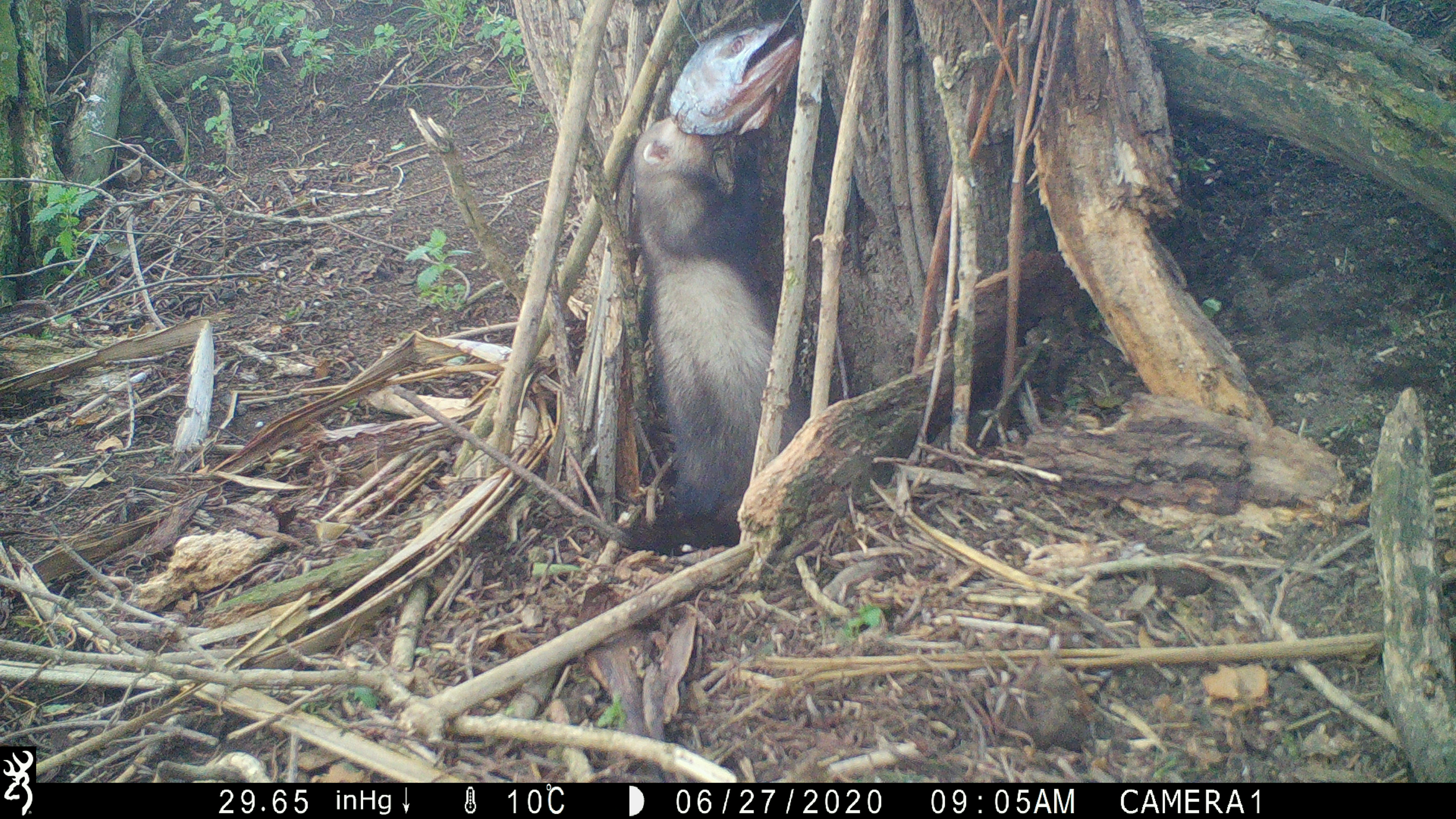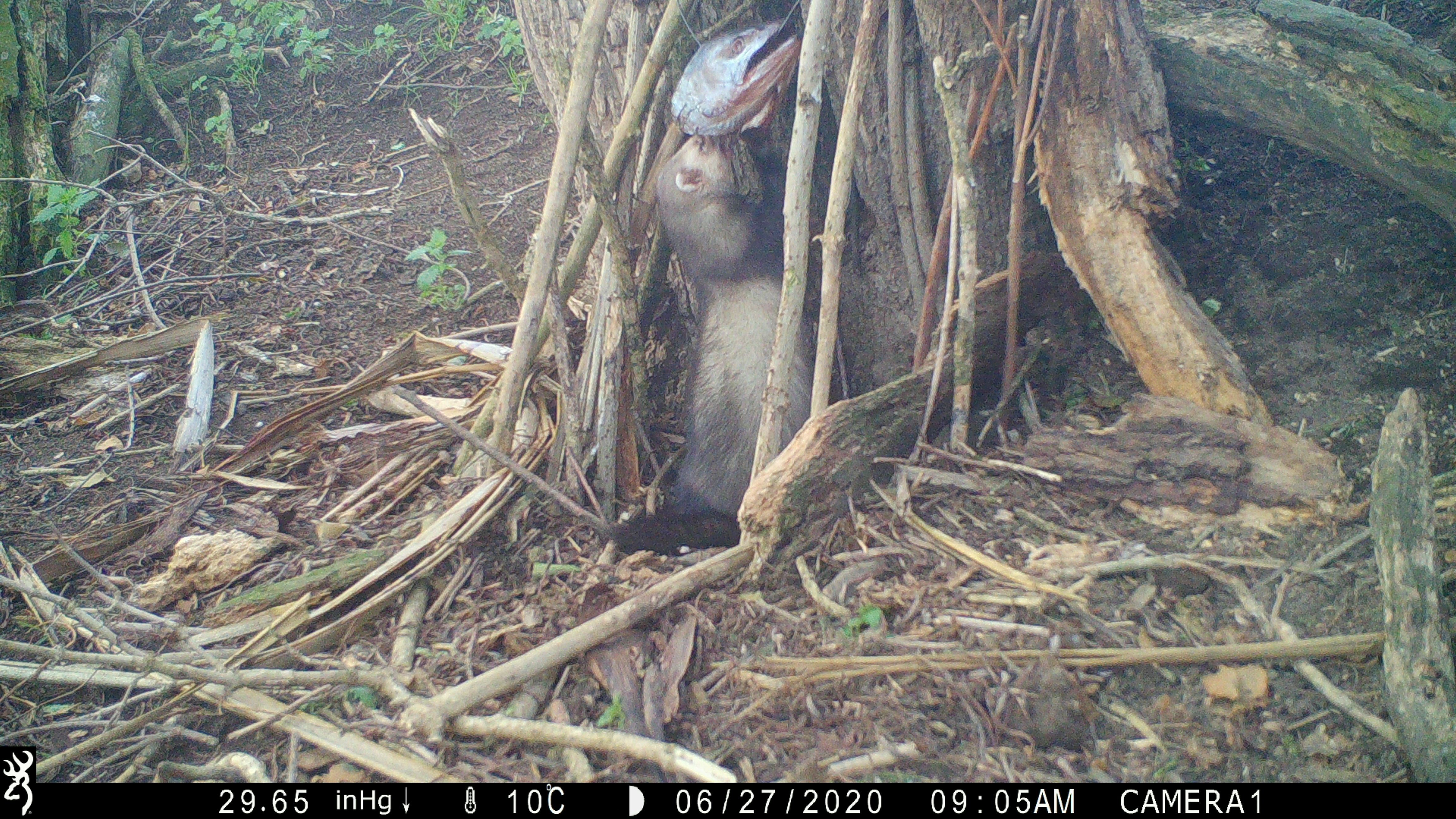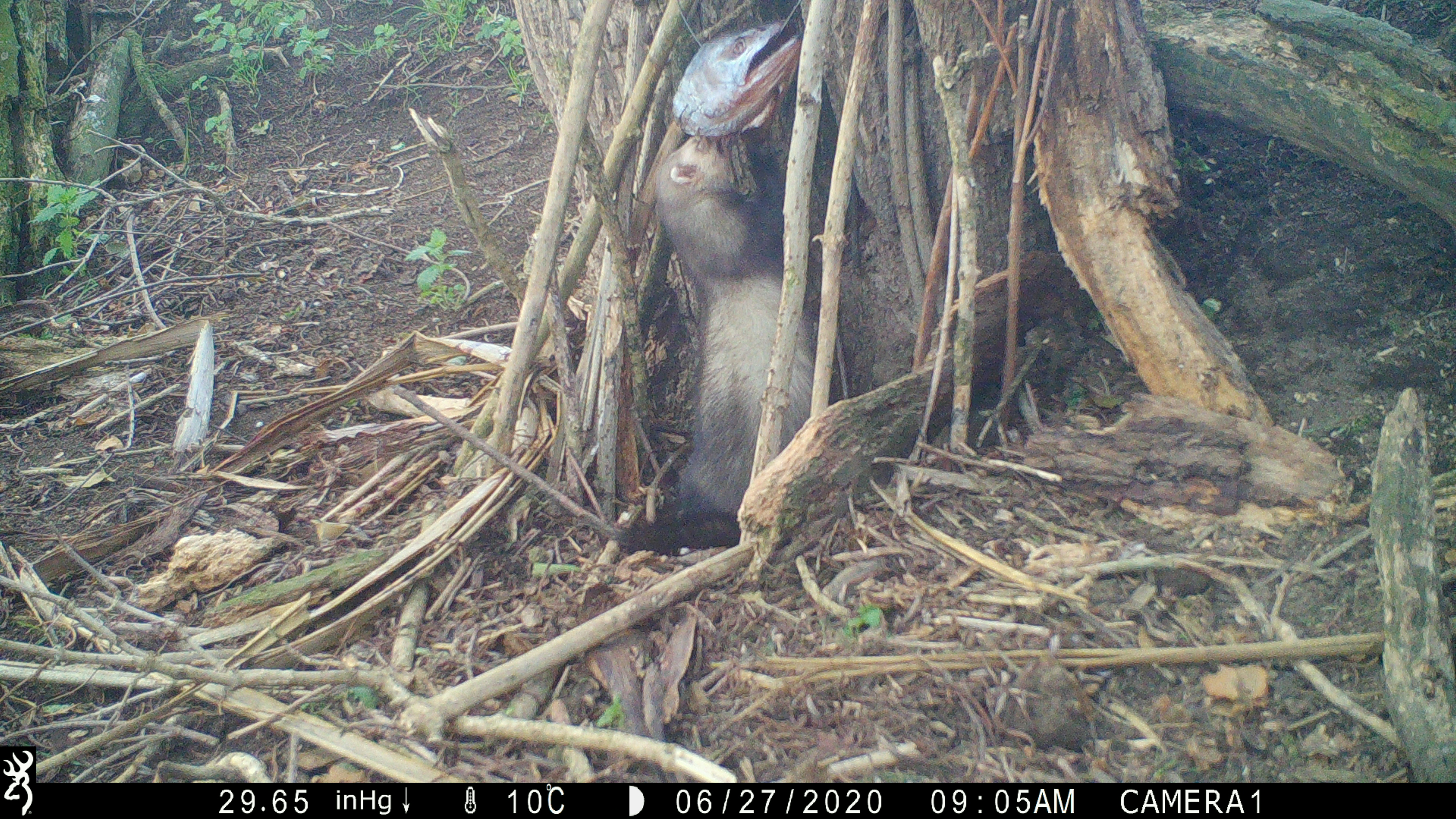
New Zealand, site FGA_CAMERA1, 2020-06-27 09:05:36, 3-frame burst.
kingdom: Animalia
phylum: Chordata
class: Mammalia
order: Carnivora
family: Mustelidae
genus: Mustela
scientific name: Mustela furo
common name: ferret